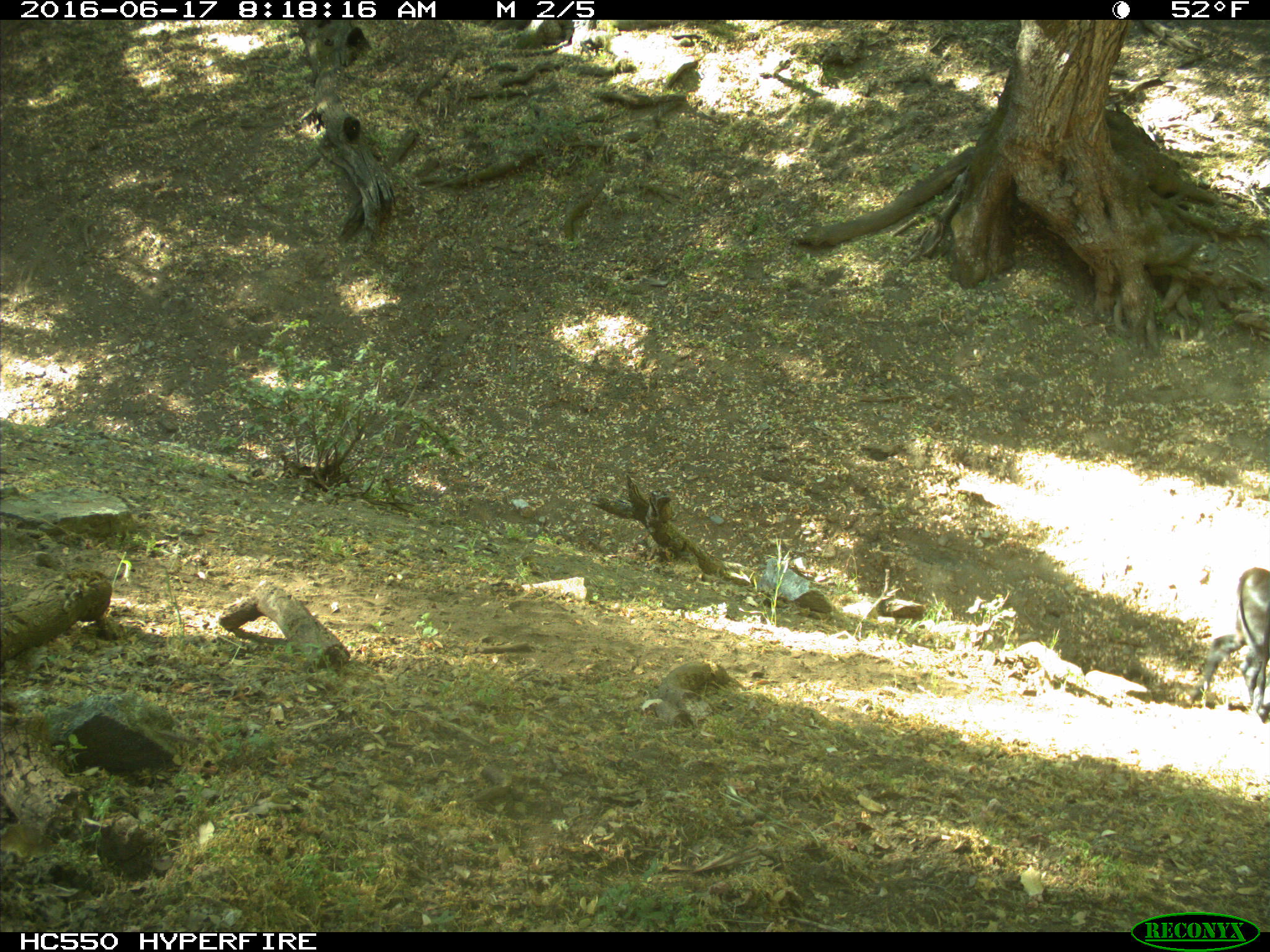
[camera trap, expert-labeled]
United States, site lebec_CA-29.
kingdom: Animalia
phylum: Chordata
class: Mammalia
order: Artiodactyla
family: Bovidae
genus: Bos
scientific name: Bos taurus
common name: domestic cow